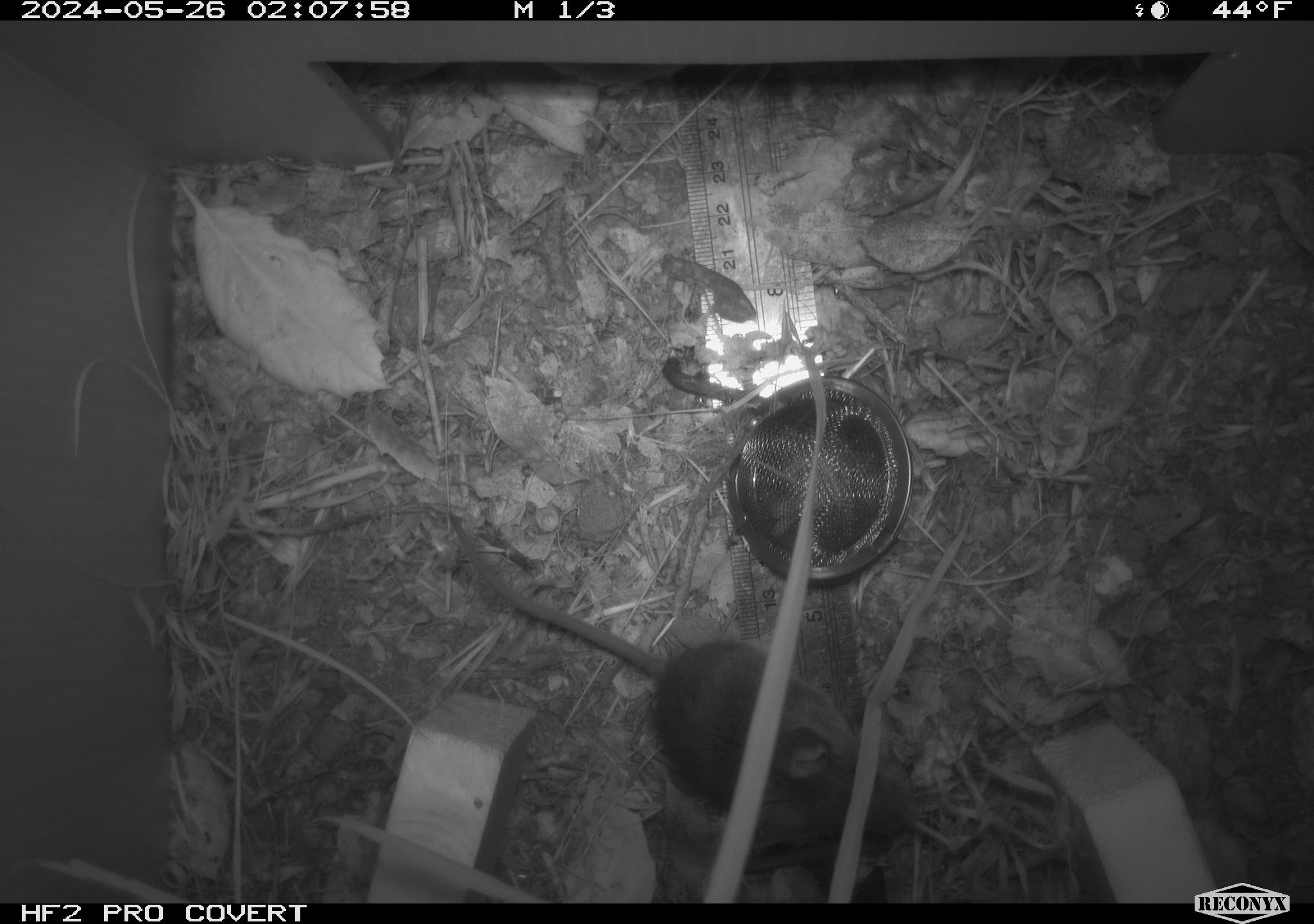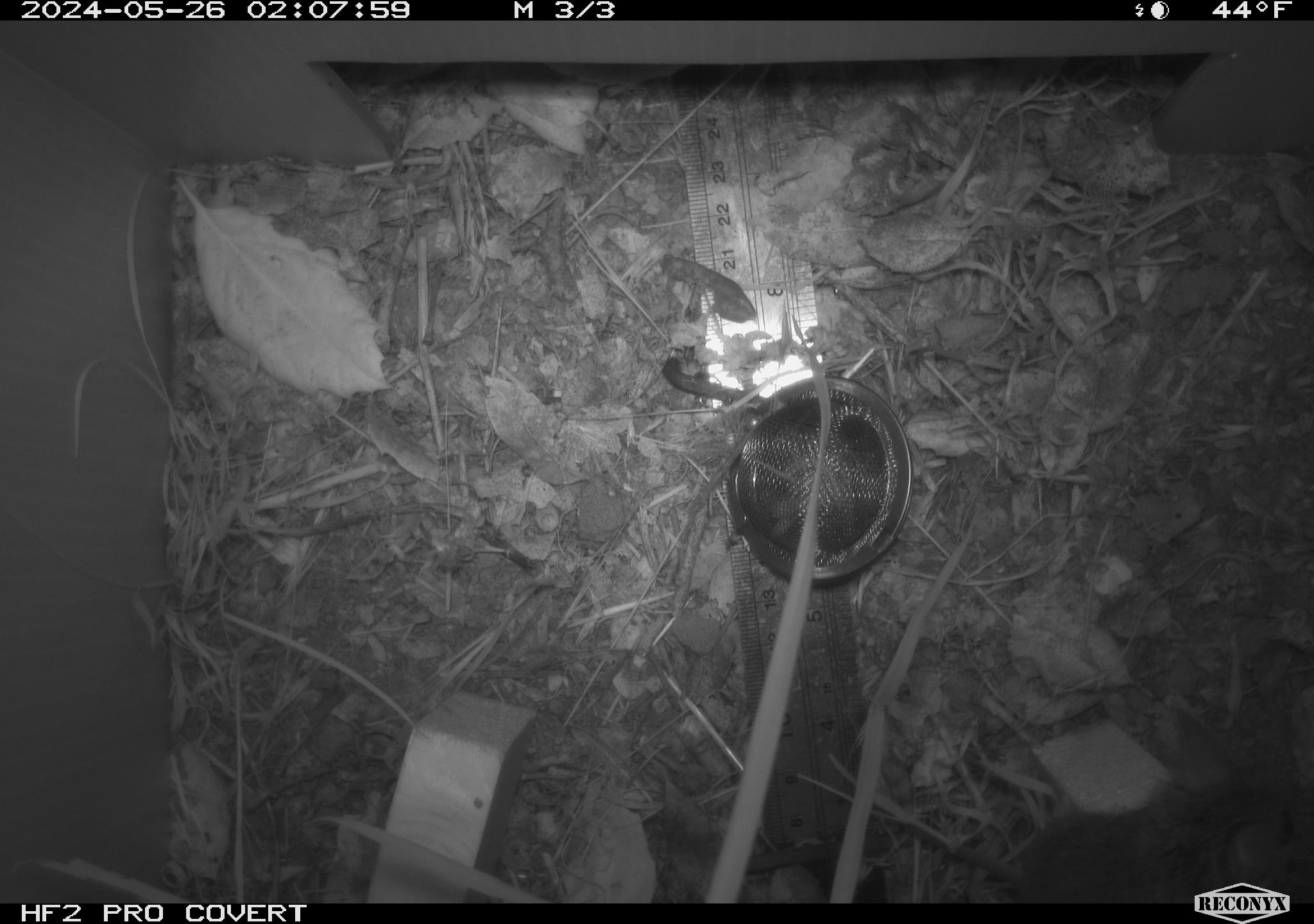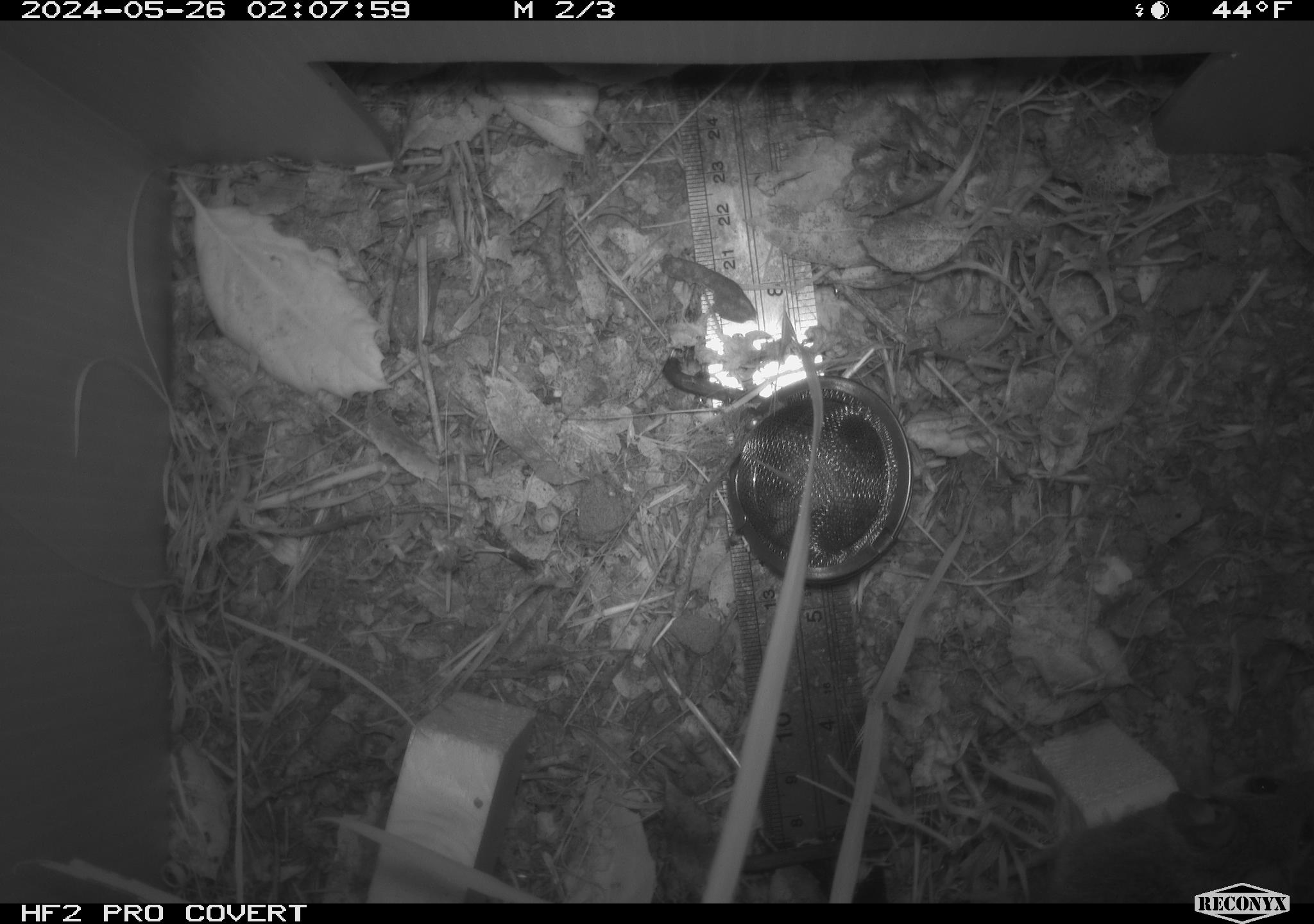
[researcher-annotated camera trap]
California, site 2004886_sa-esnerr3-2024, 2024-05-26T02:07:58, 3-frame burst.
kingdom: Animalia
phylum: Chordata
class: Mammalia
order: Rodentia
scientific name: Rodentia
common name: rodent